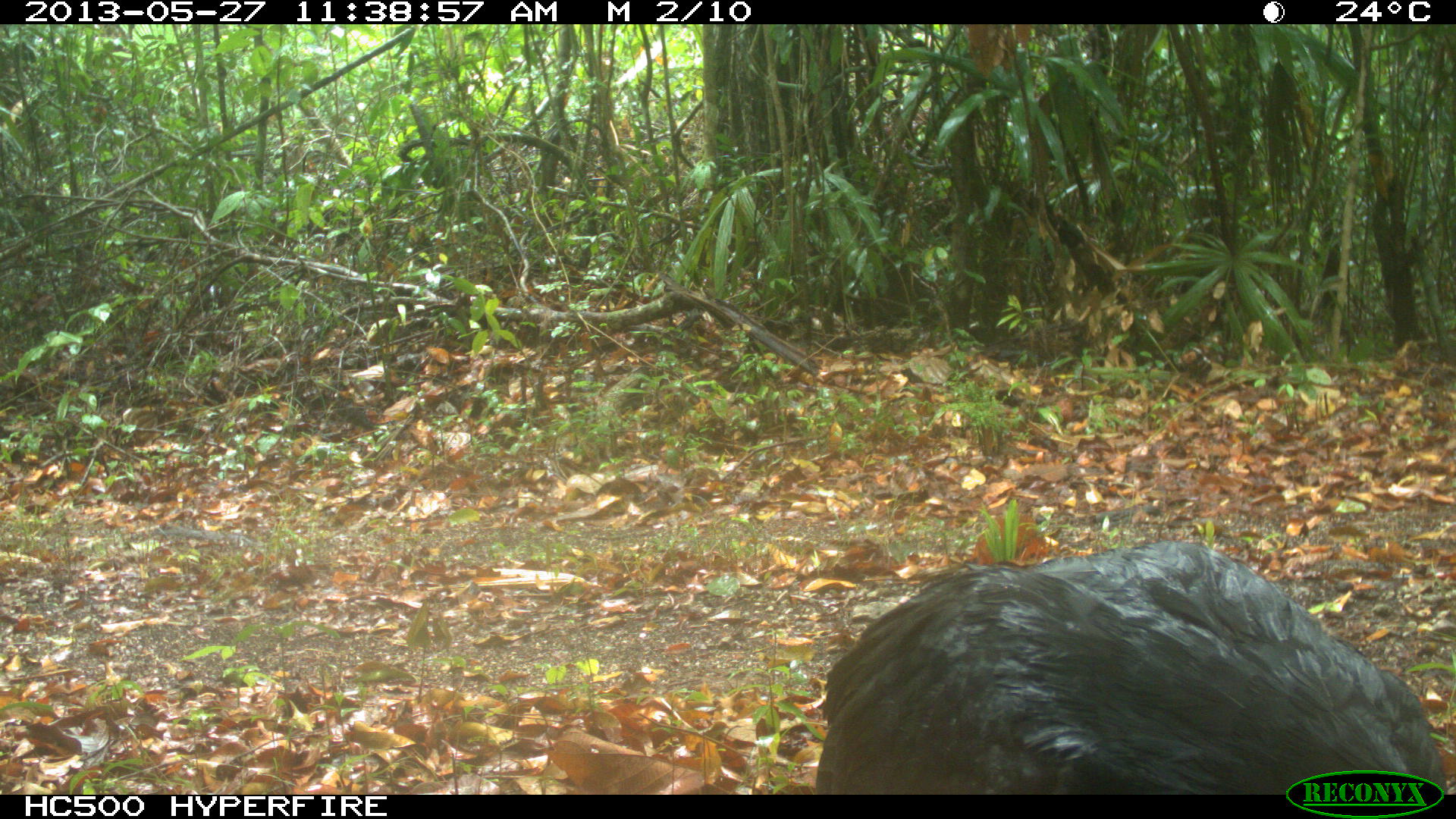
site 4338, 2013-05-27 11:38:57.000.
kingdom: Animalia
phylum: Chordata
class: Aves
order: Galliformes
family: Cracidae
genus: Crax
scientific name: Crax rubra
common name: great curassow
Crax rubra (great curassow), count 1, sex male.